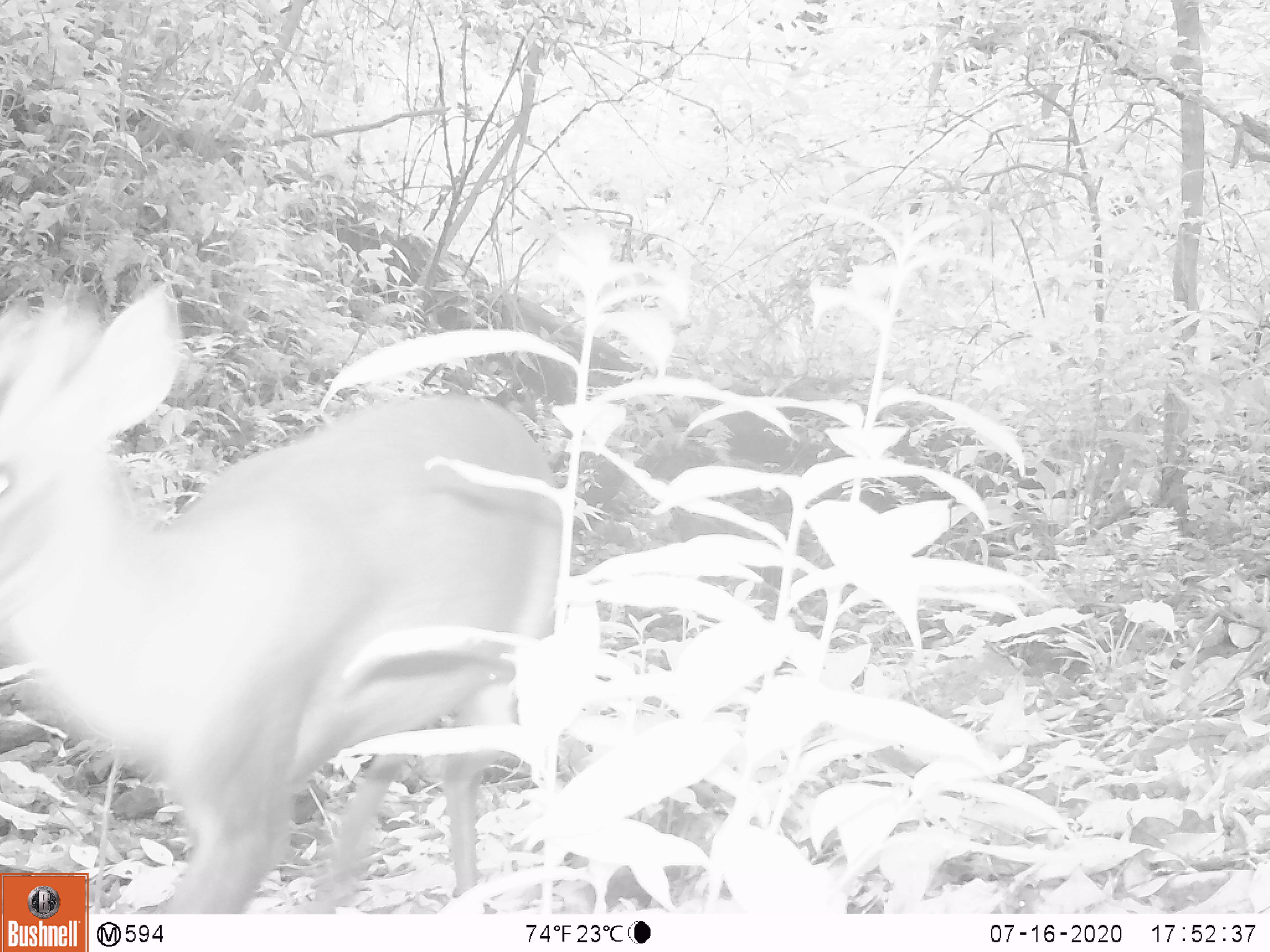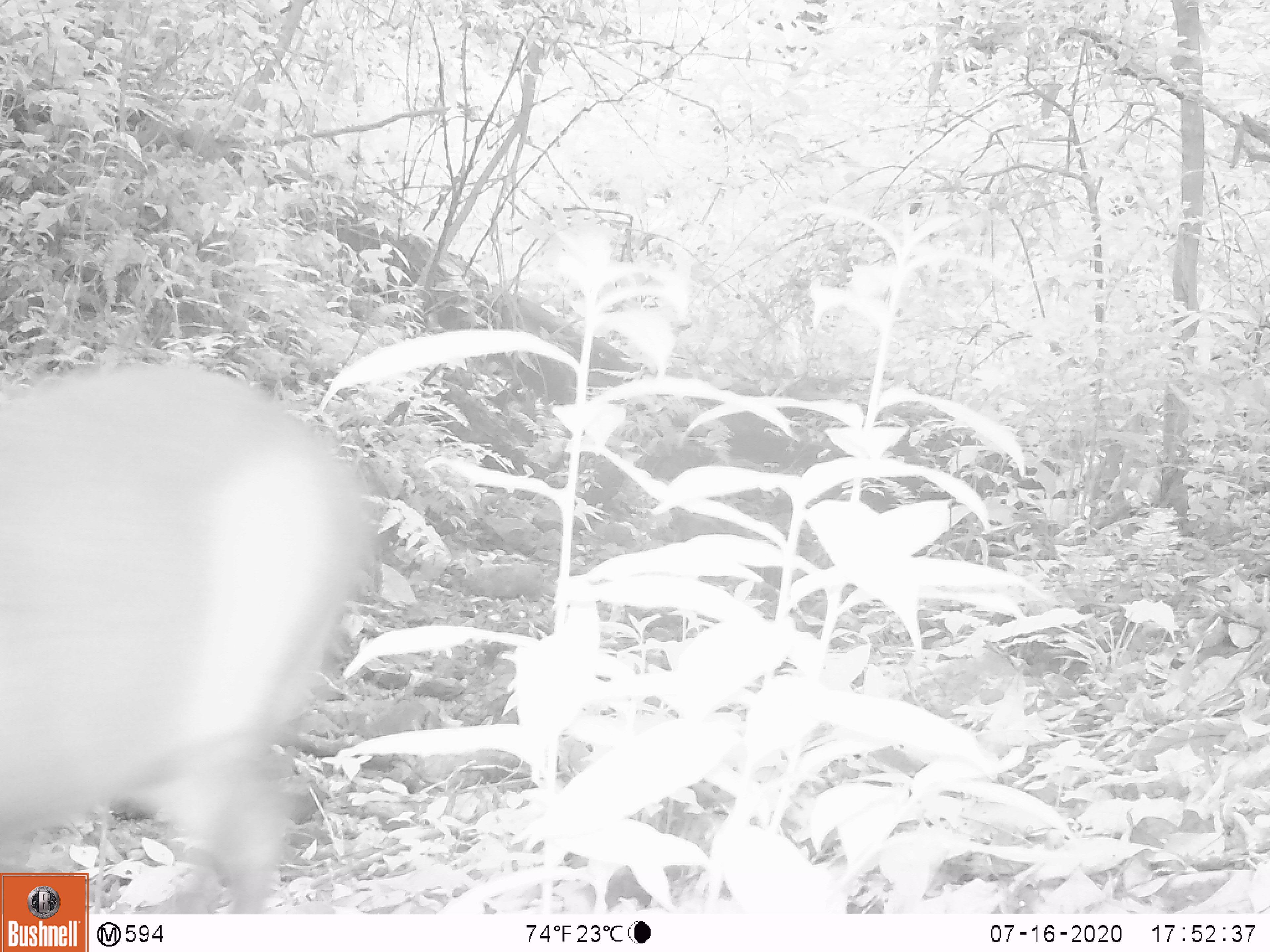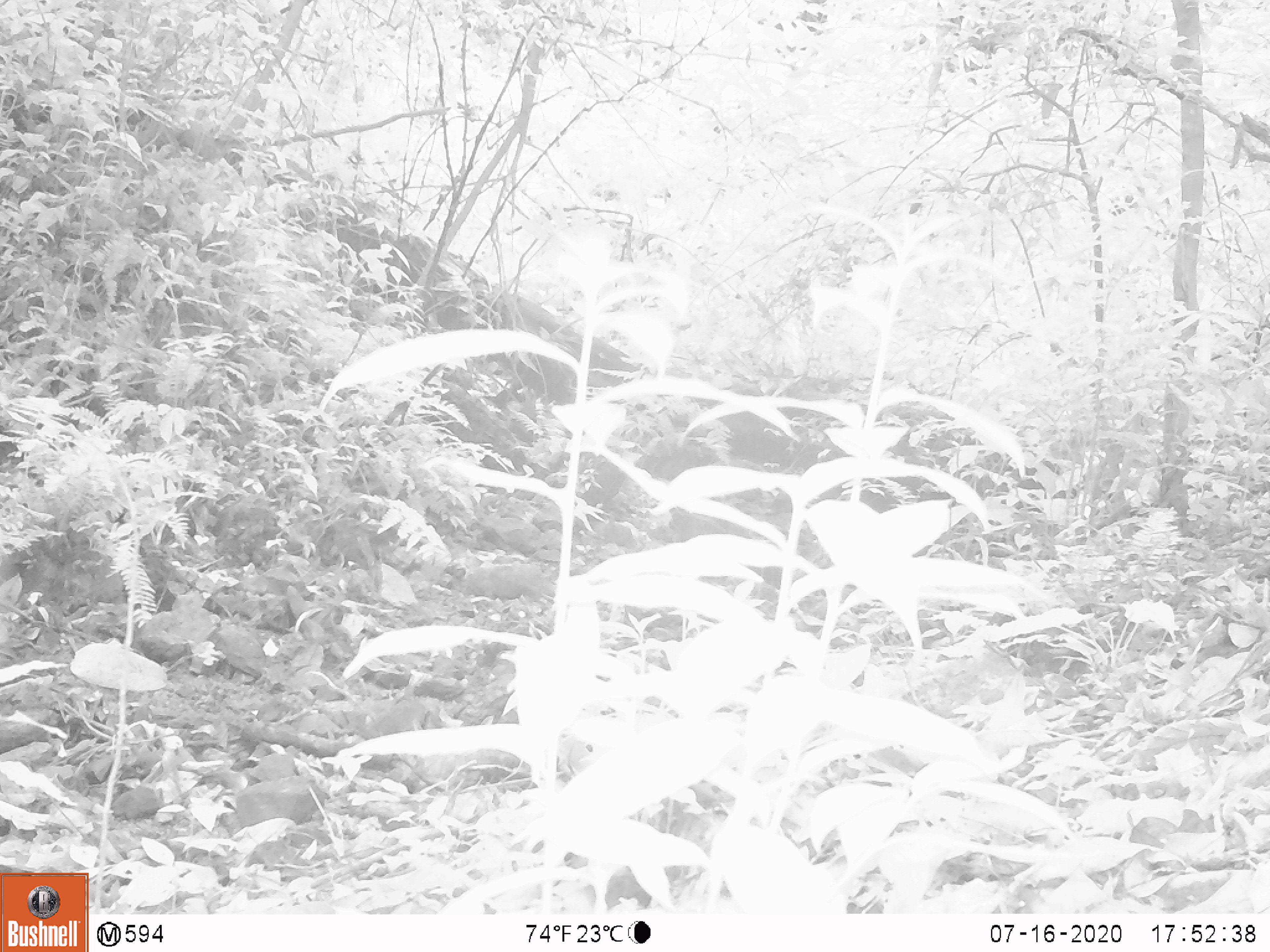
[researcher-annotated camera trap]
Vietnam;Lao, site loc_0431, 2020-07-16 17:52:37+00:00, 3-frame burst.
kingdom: Animalia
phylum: Chordata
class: Mammalia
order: Artiodactyla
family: Cervidae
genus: Muntiacus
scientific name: Muntiacus rooseveltorum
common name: roosevelt's muntjac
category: roosevelts muntjac group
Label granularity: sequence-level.